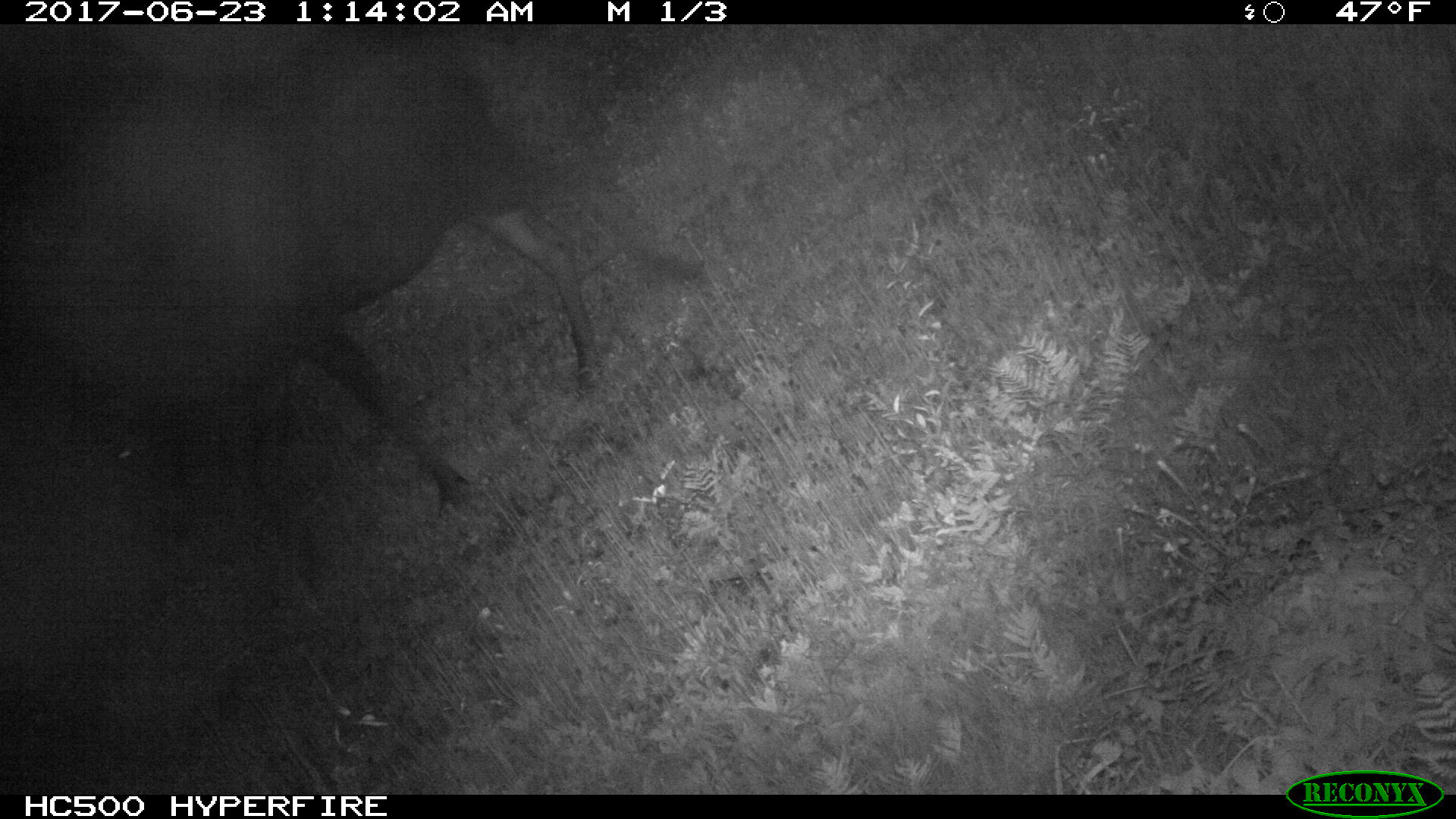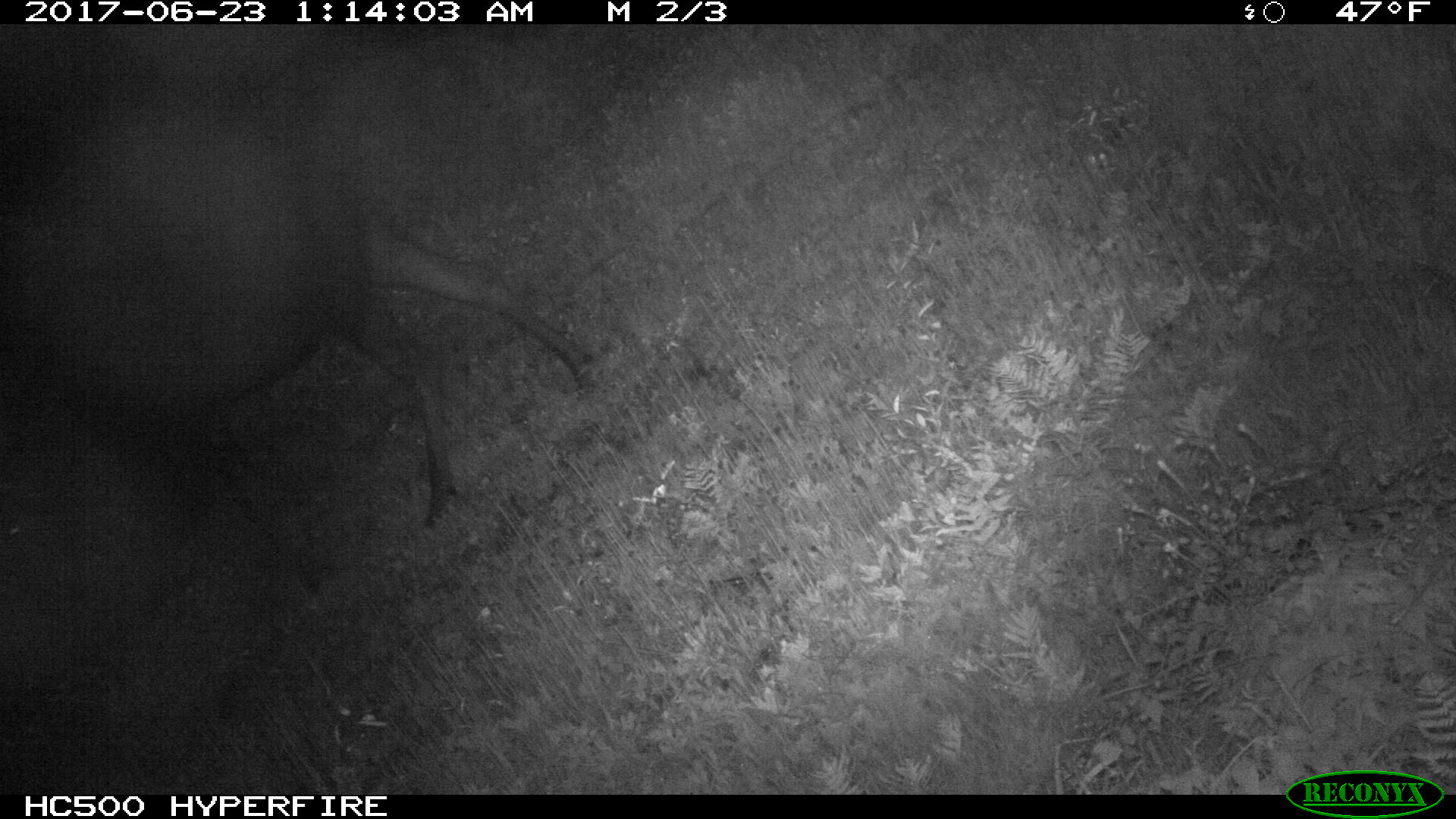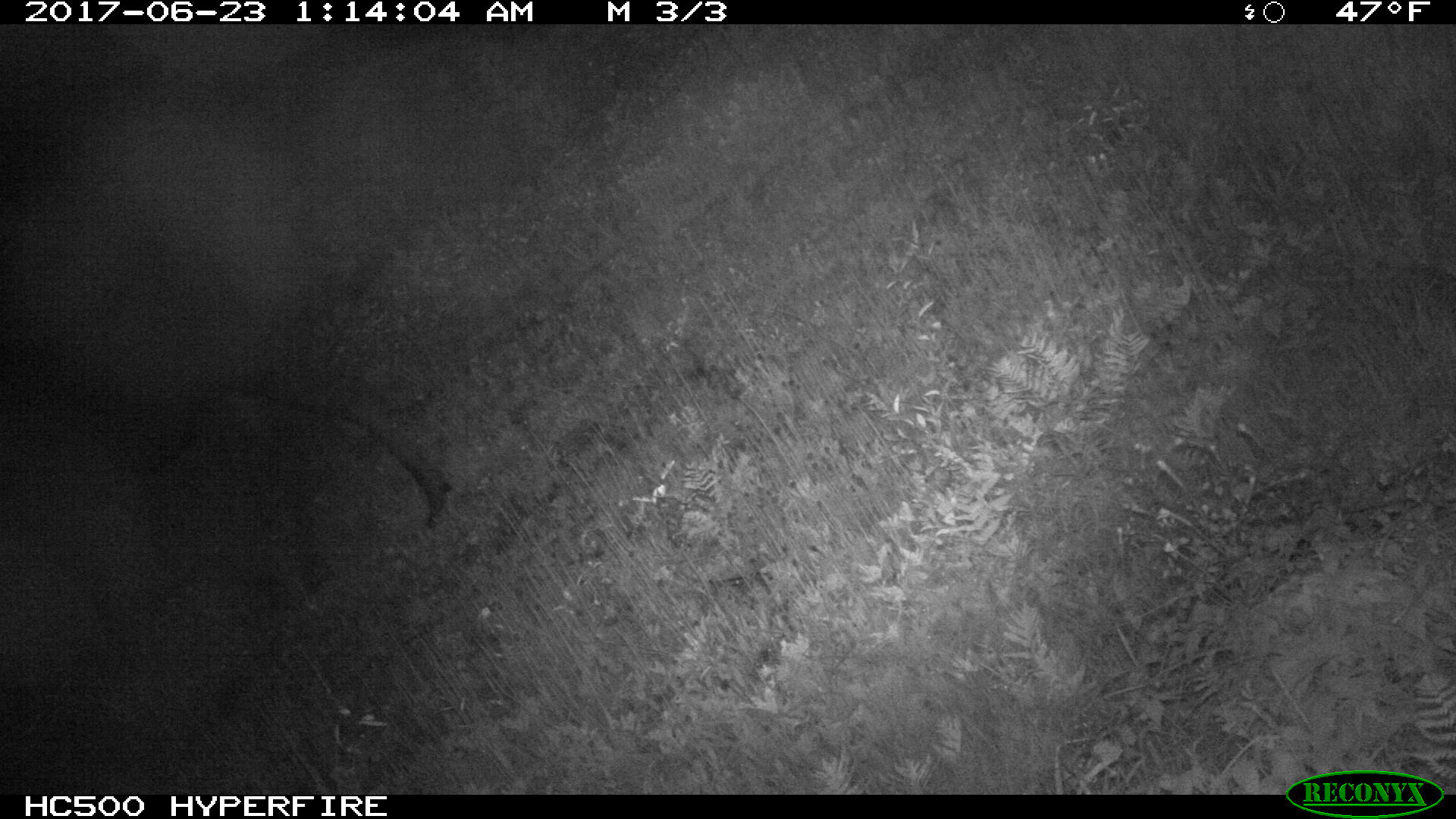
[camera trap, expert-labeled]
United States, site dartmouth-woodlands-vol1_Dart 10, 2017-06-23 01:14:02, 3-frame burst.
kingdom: Animalia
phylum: Chordata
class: Mammalia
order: Artiodactyla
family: Cervidae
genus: Alces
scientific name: Alces alces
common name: moose